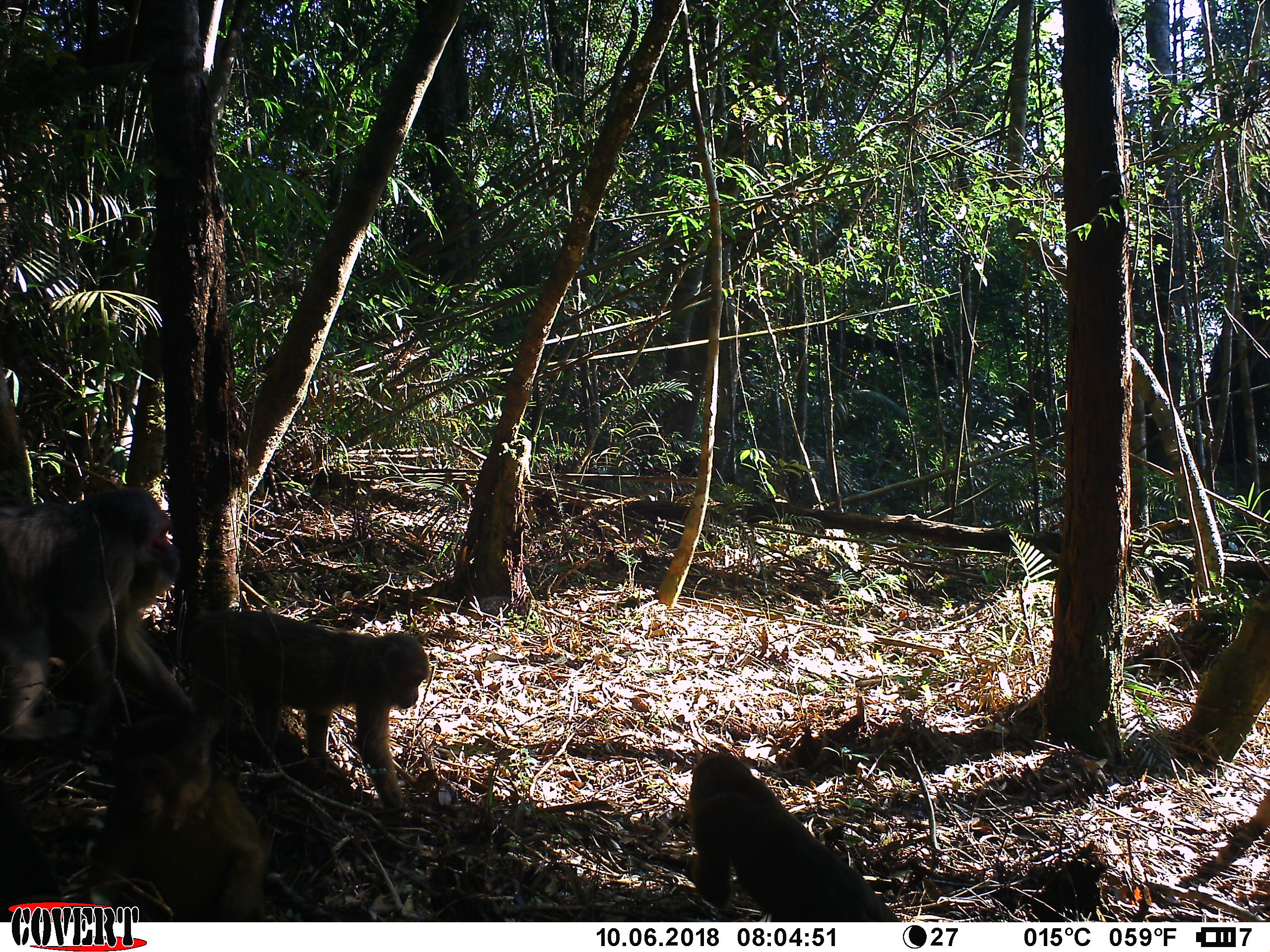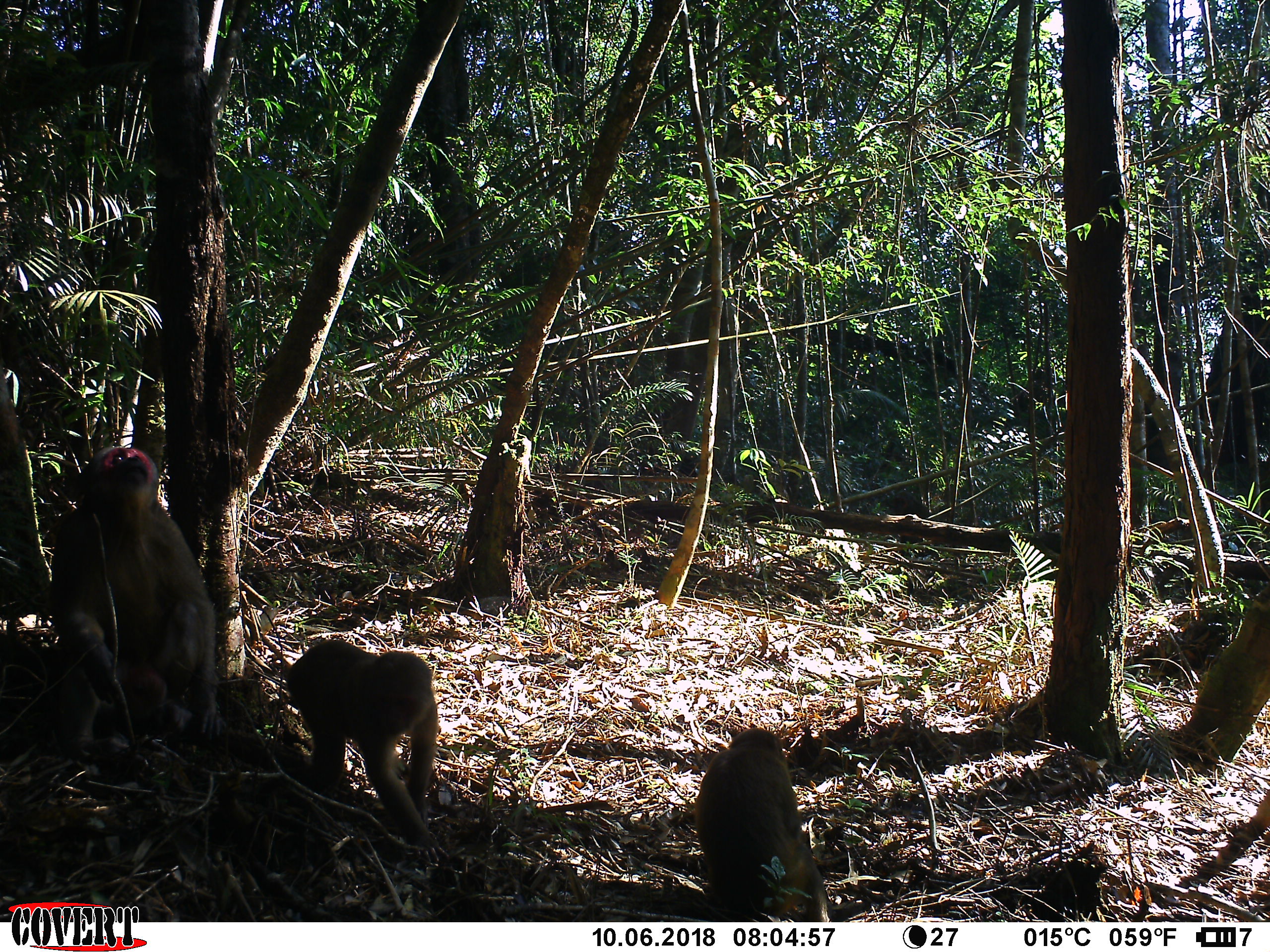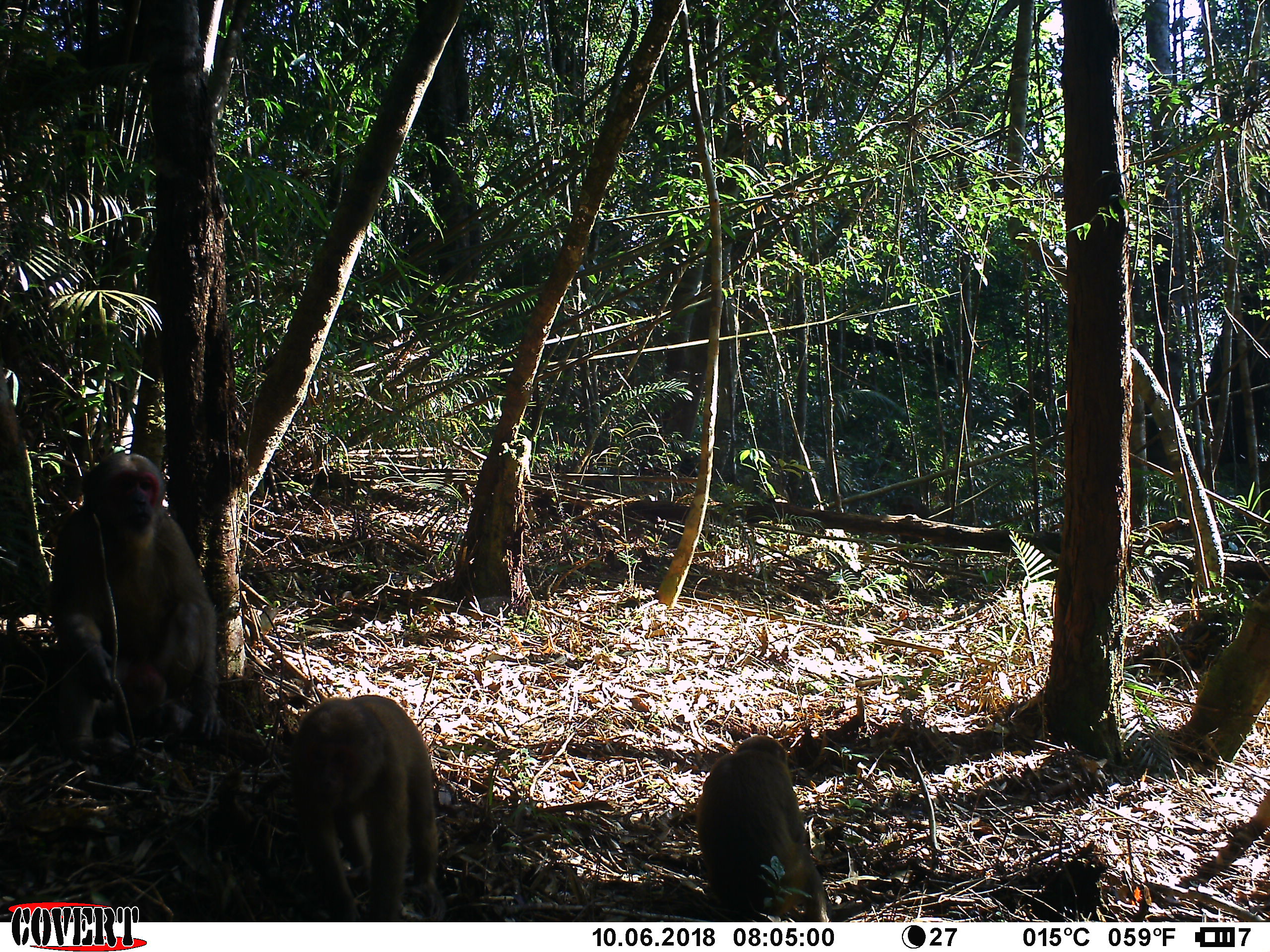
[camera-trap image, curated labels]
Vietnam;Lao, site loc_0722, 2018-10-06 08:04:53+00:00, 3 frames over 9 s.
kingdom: Animalia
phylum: Chordata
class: Mammalia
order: Primates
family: Cercopithecidae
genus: Macaca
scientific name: Macaca arctoides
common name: stump-tailed macaque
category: stump tailed macaque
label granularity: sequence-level